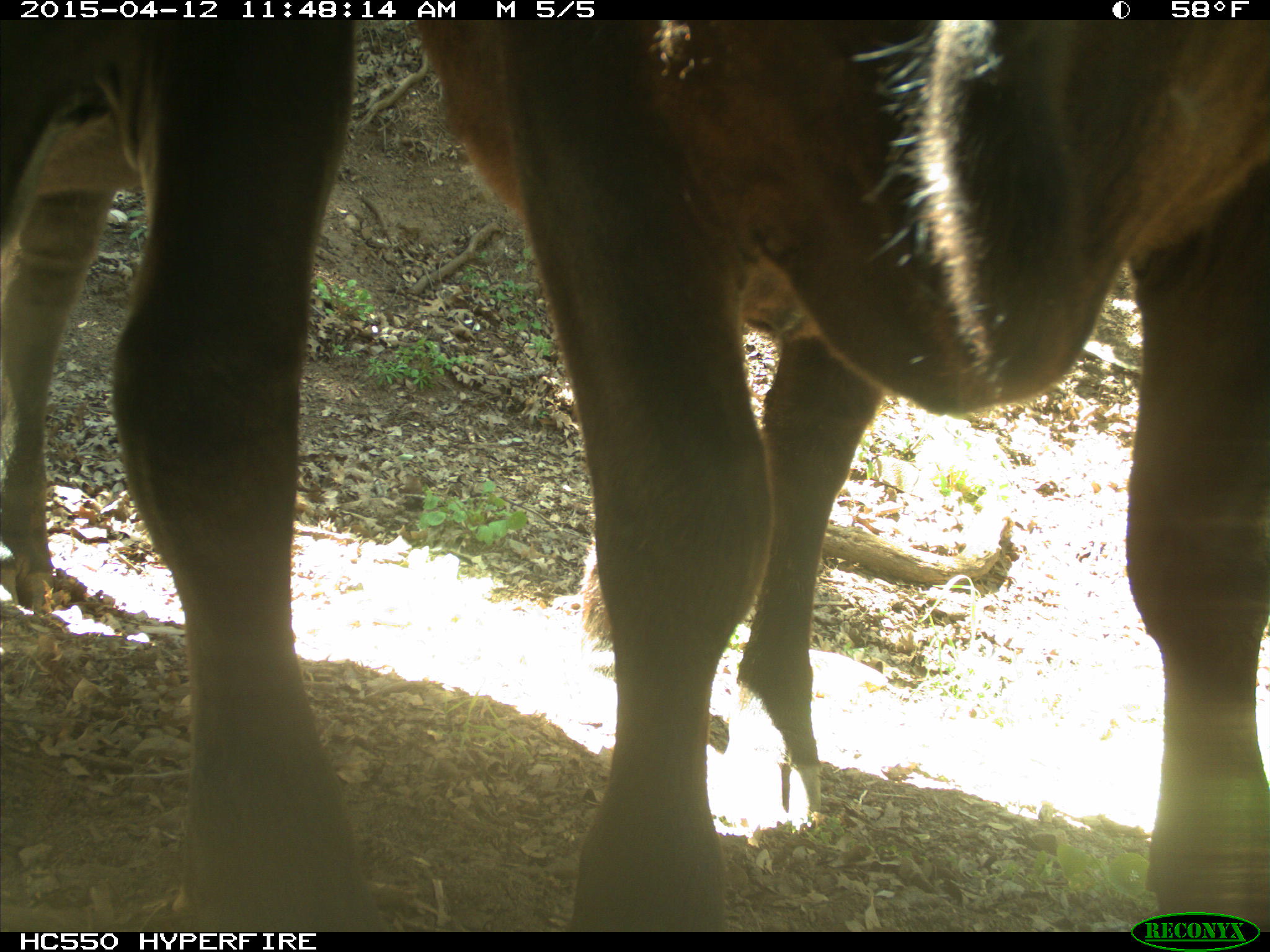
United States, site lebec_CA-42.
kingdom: Animalia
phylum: Chordata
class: Mammalia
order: Artiodactyla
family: Bovidae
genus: Bos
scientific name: Bos taurus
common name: domestic cow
Bos taurus (domestic cow).